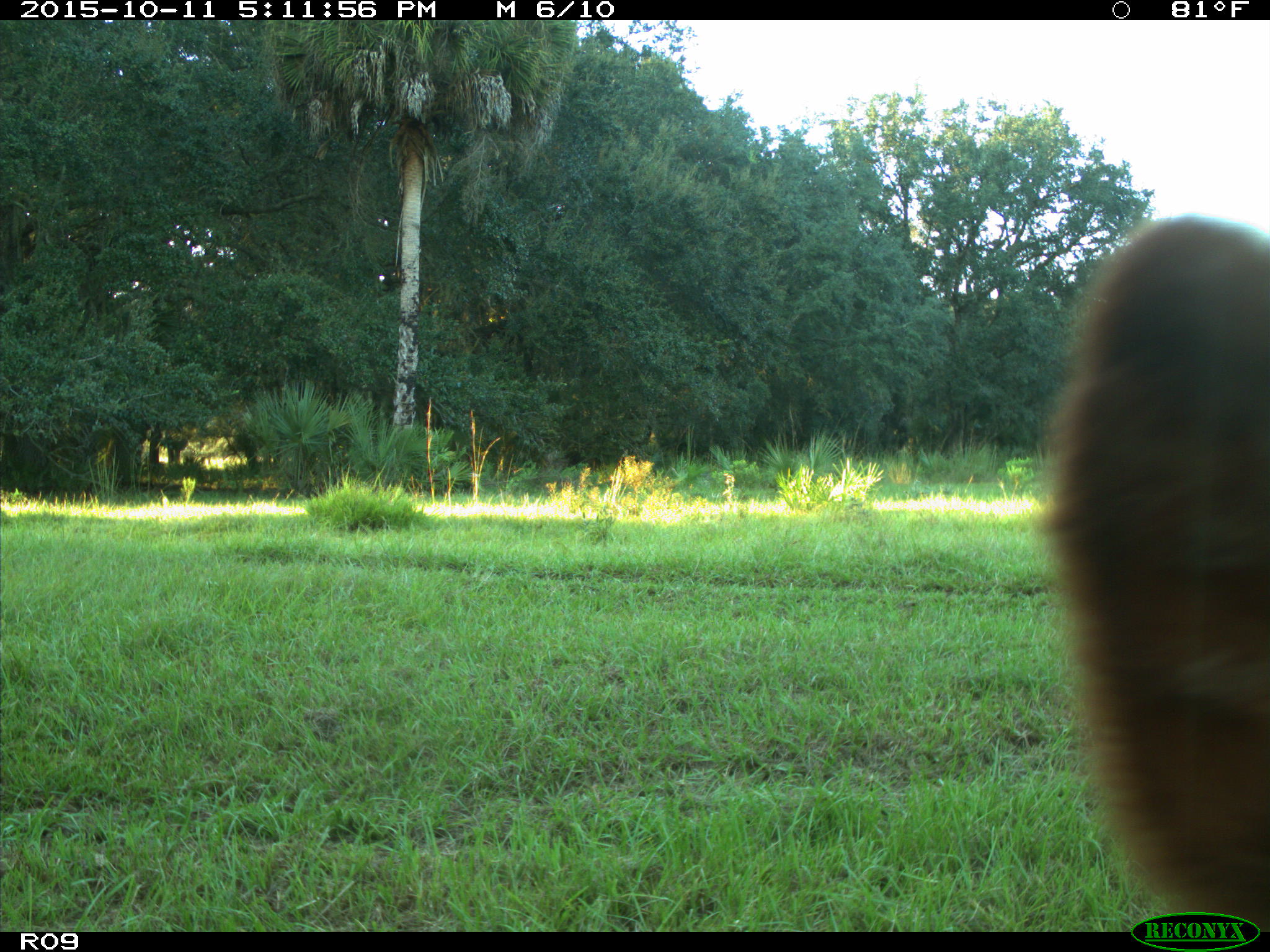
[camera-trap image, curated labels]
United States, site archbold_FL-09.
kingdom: Animalia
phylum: Chordata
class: Mammalia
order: Artiodactyla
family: Bovidae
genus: Bos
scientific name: Bos taurus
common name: domestic cow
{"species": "Bos taurus (domestic cow)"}